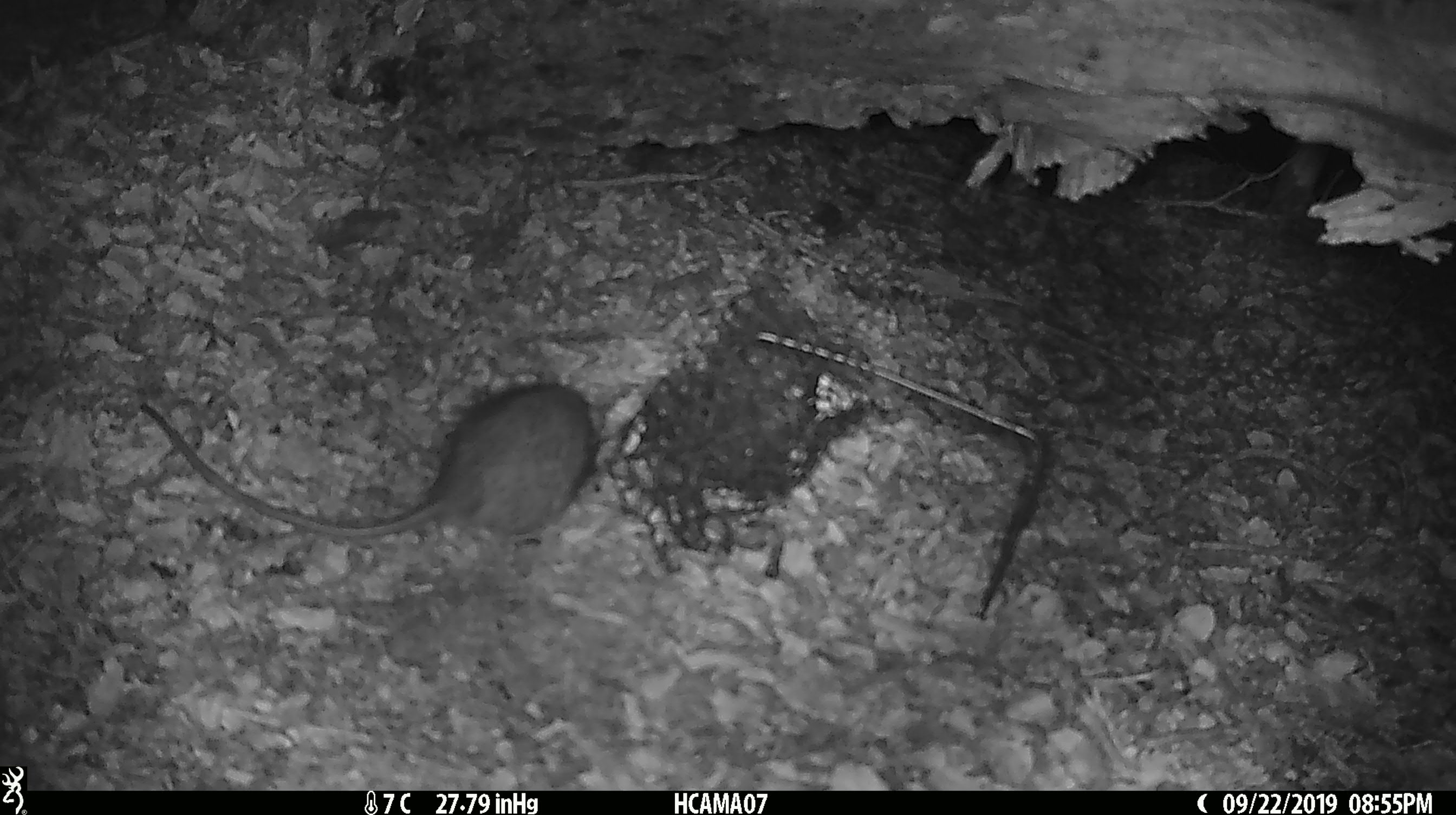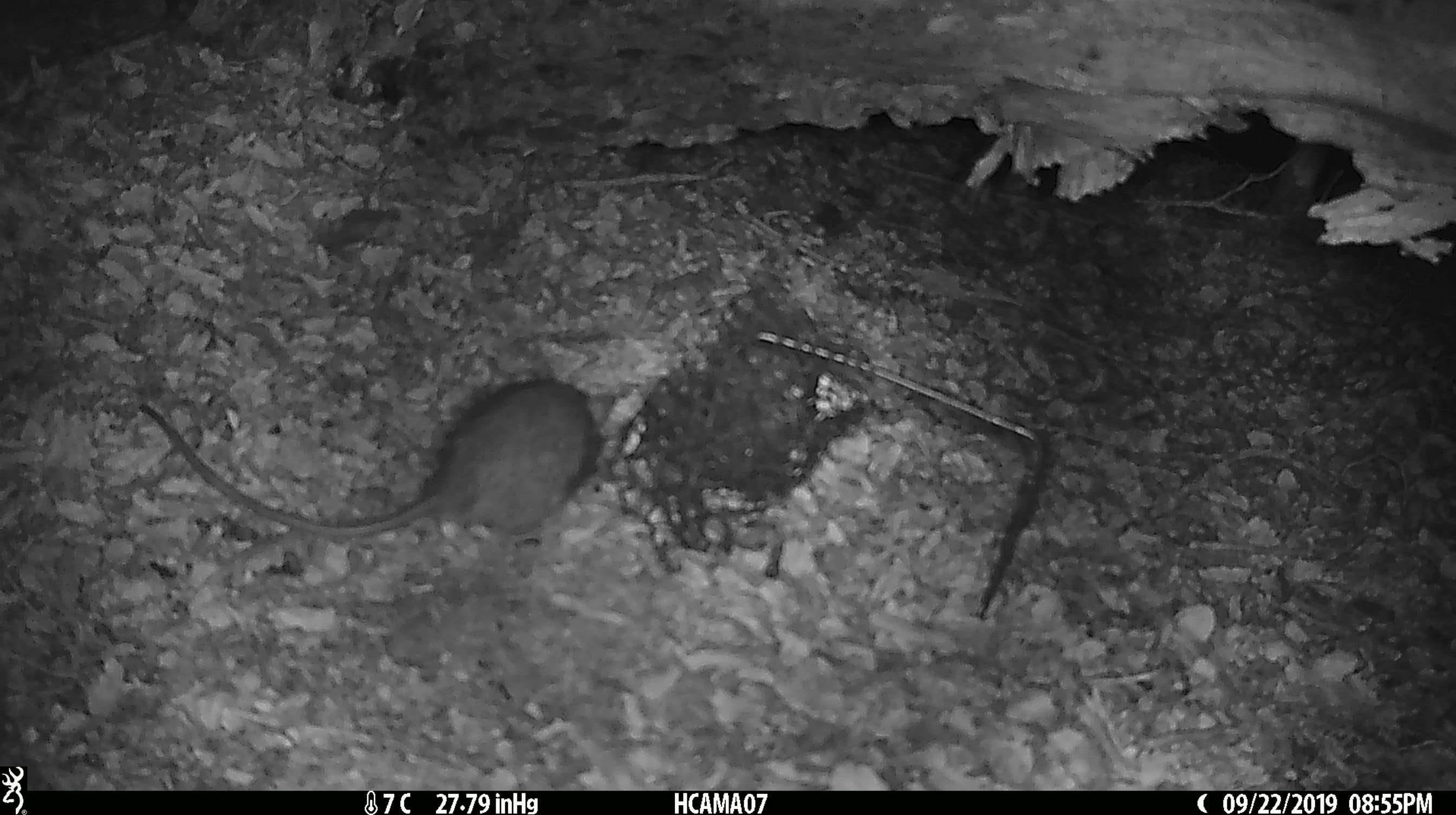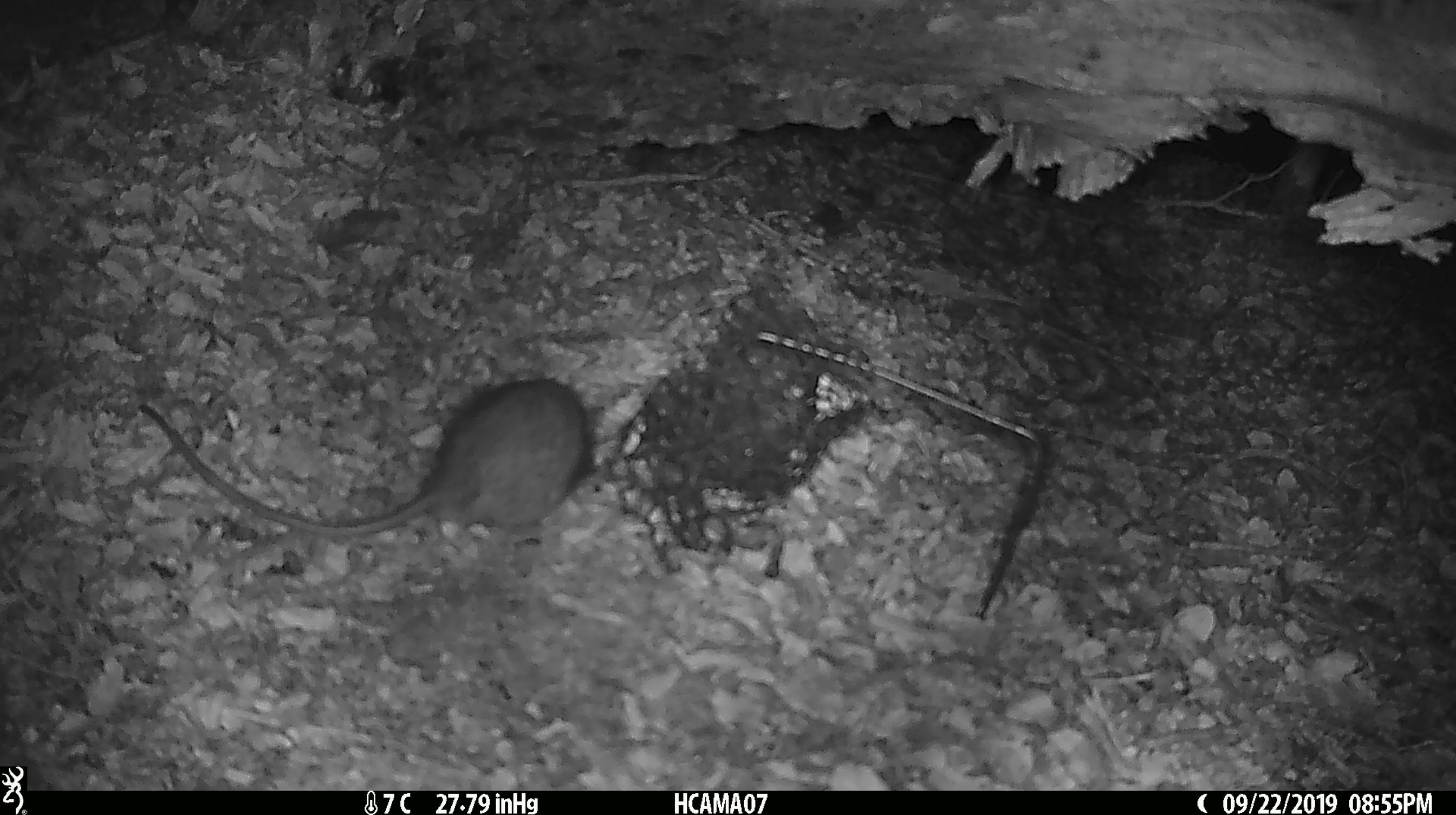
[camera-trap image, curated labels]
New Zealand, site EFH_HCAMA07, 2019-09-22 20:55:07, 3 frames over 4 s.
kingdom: Animalia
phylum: Chordata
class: Mammalia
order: Rodentia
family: Muridae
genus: Rattus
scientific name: Rattus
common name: rat